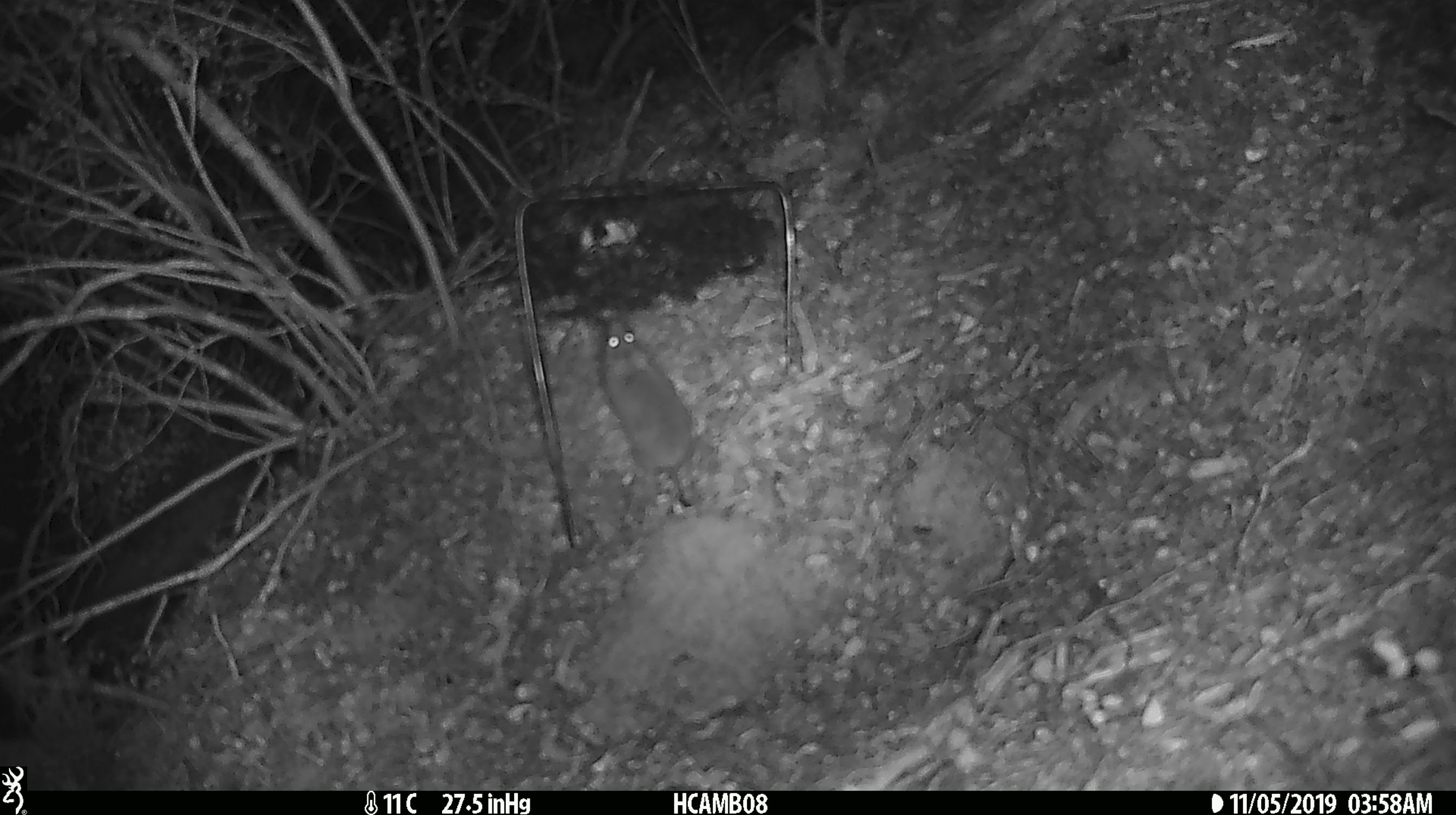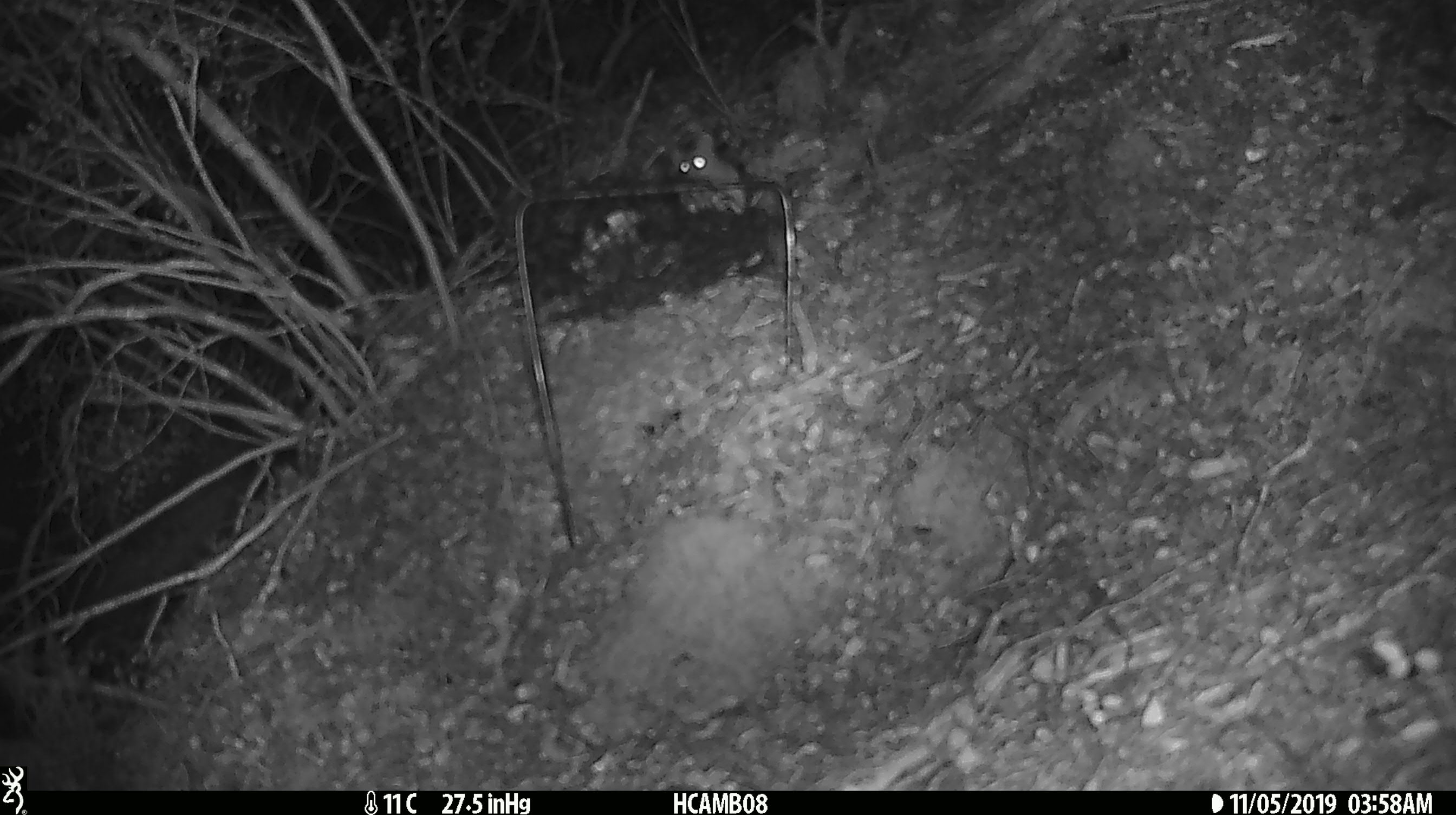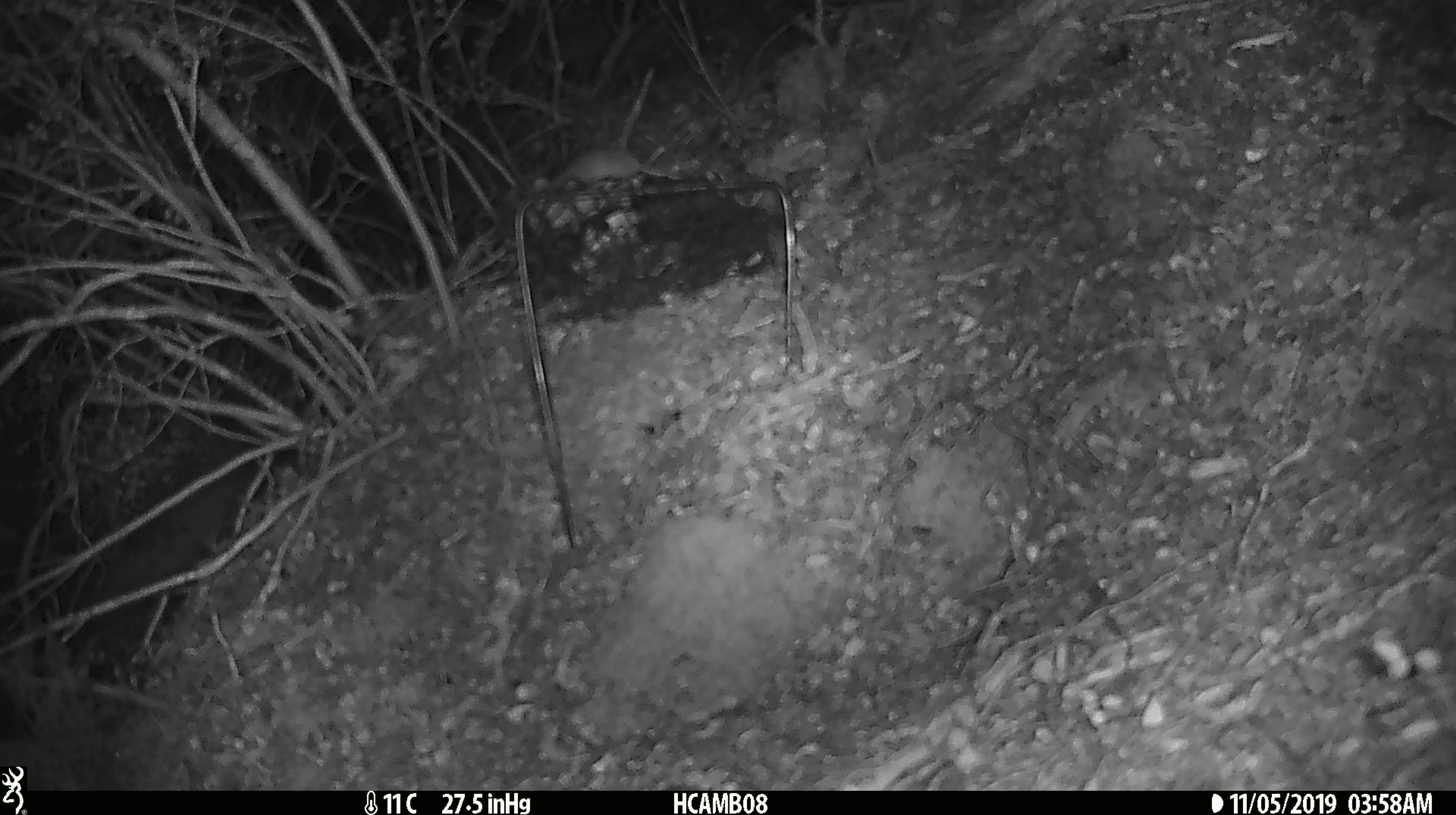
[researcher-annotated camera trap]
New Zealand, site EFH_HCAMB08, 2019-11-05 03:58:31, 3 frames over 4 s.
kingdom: Animalia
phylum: Chordata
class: Mammalia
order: Rodentia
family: Muridae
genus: Mus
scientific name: Mus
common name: mouse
Mouse (Mus).